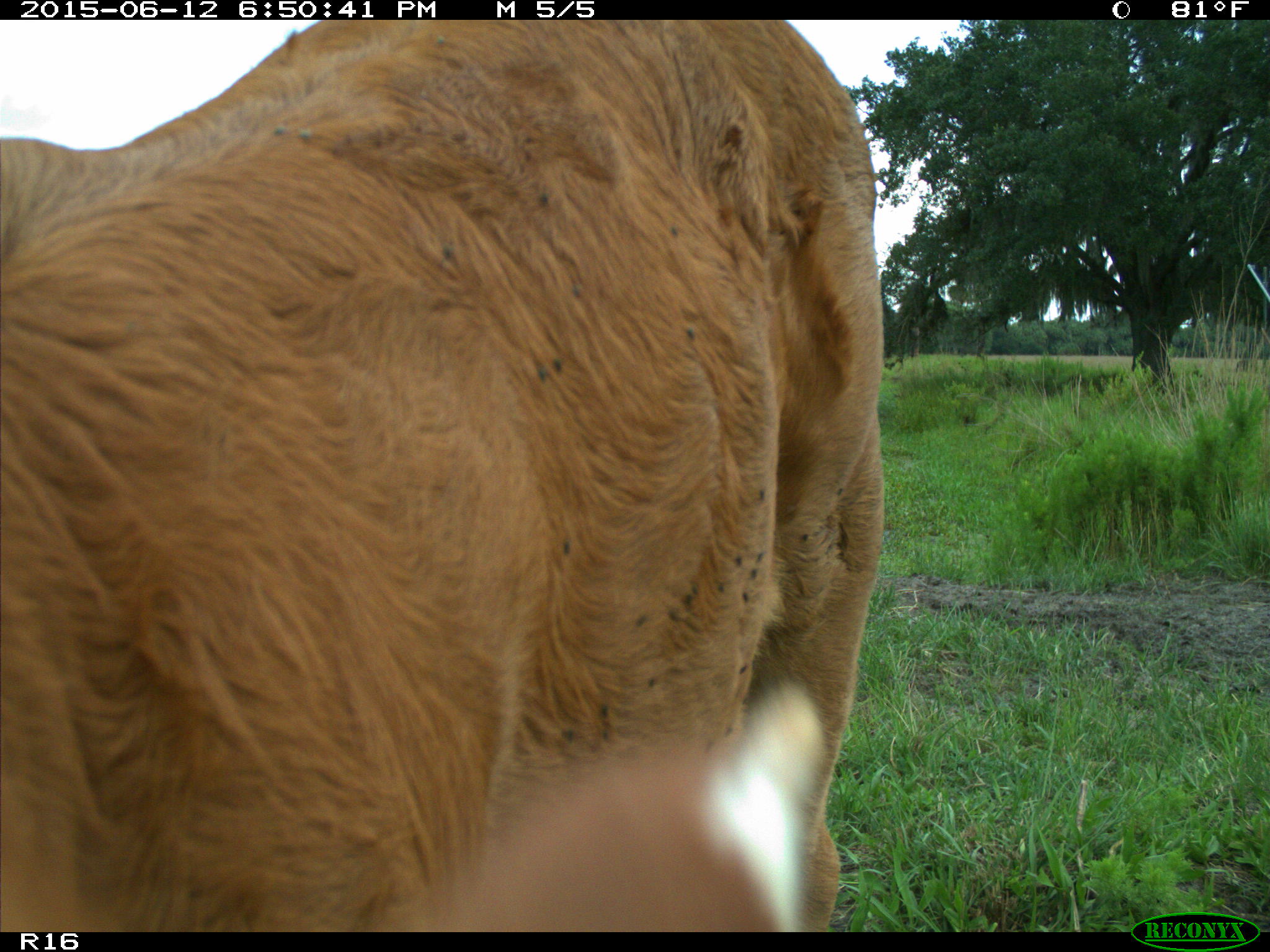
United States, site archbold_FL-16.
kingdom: Animalia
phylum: Chordata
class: Mammalia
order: Artiodactyla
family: Bovidae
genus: Bos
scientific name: Bos taurus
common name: domestic cow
Bos taurus (domestic cow).